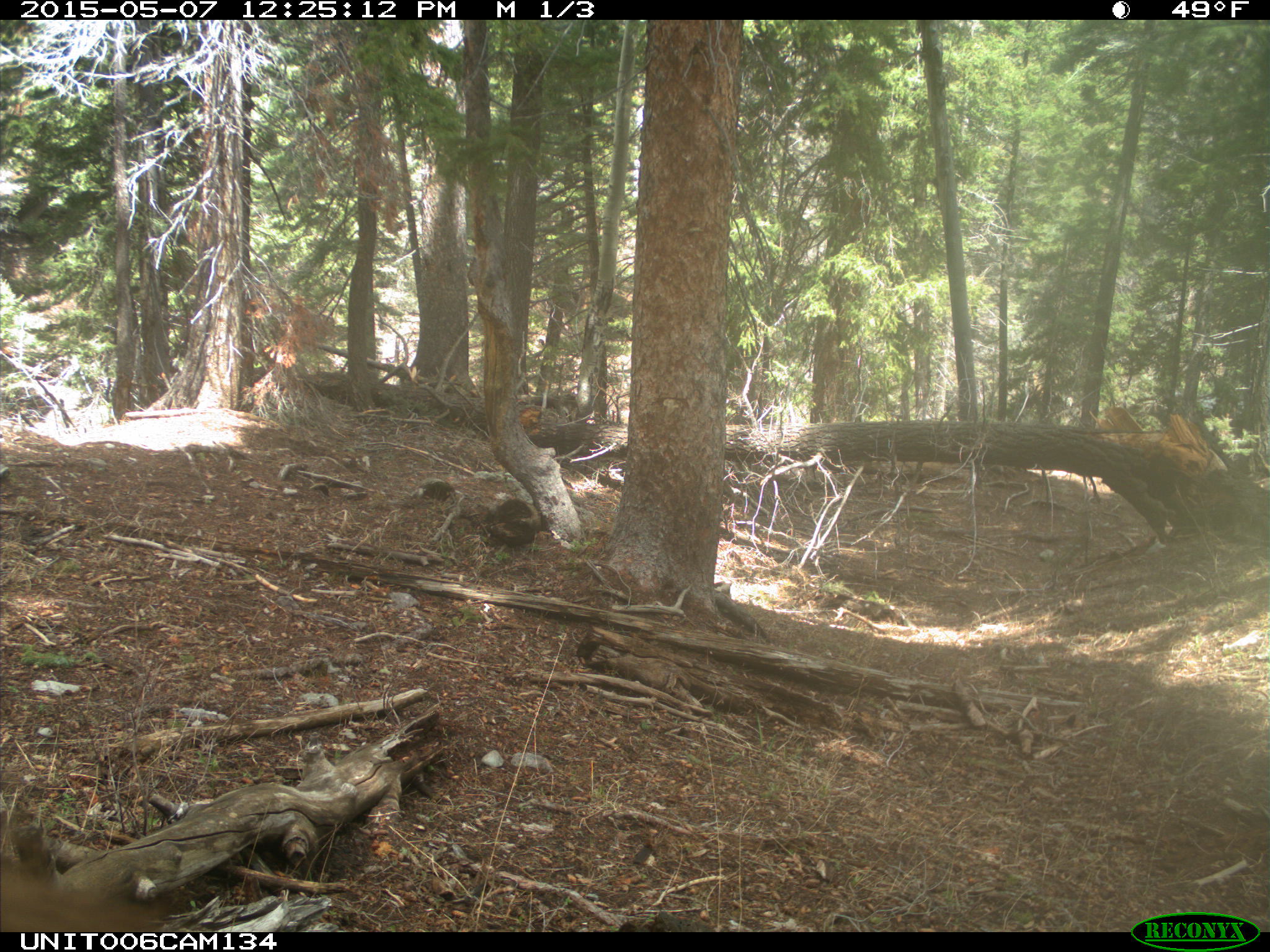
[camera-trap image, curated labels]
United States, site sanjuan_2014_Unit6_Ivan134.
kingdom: Animalia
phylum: Chordata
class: Mammalia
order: Carnivora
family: Ursidae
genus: Ursus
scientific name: Ursus americanus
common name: american black bear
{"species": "Ursus americanus (american black bear)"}